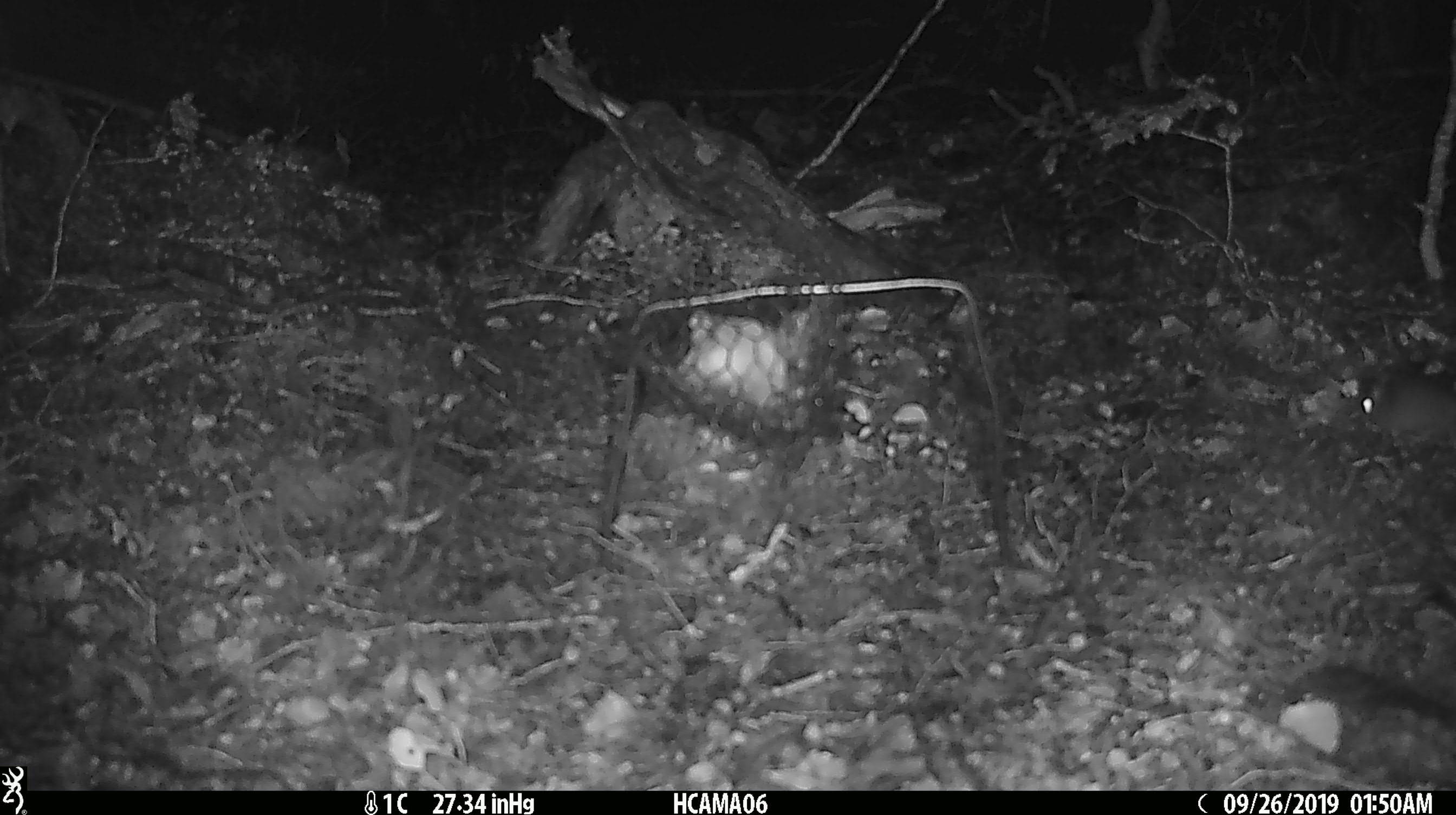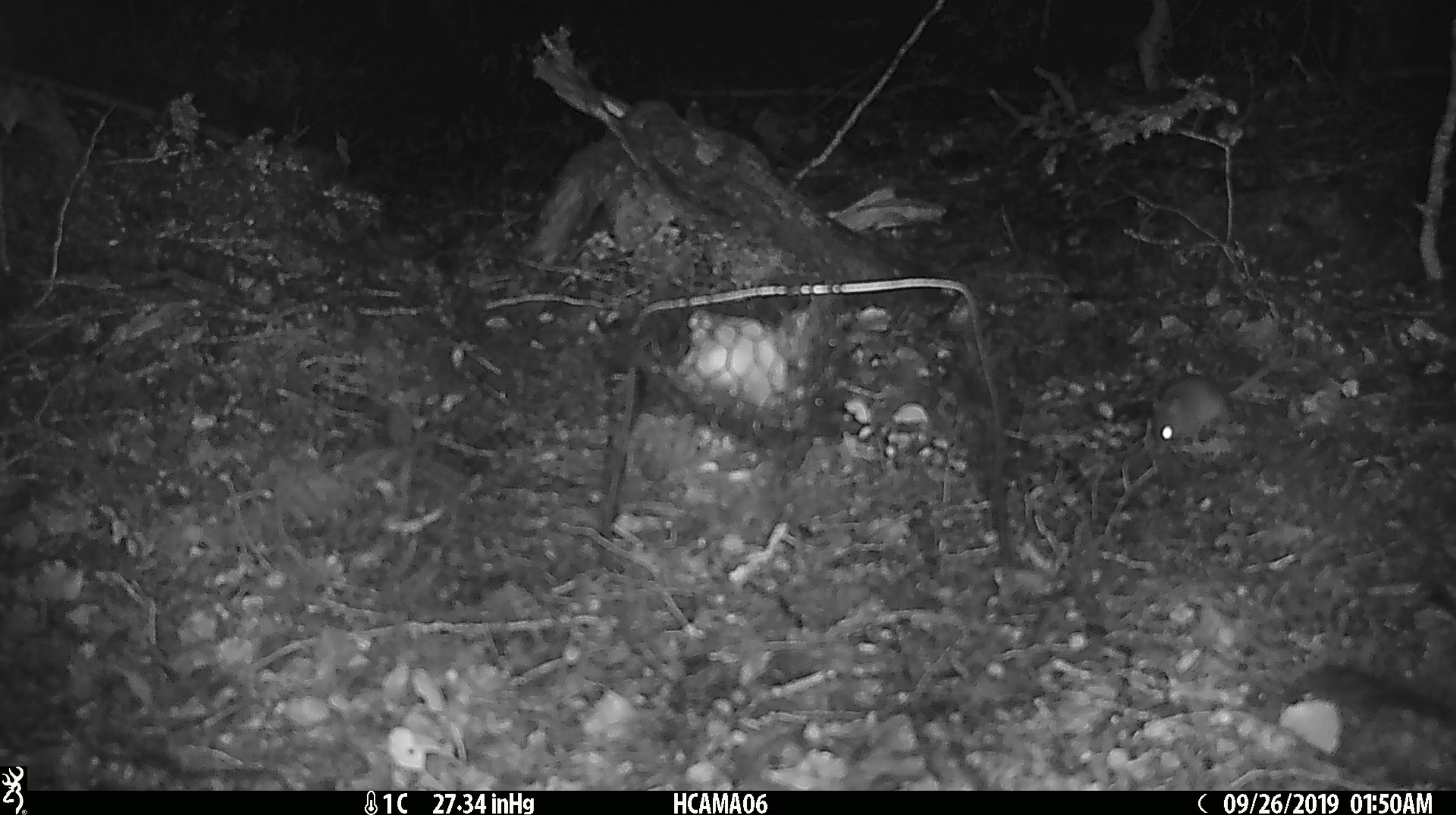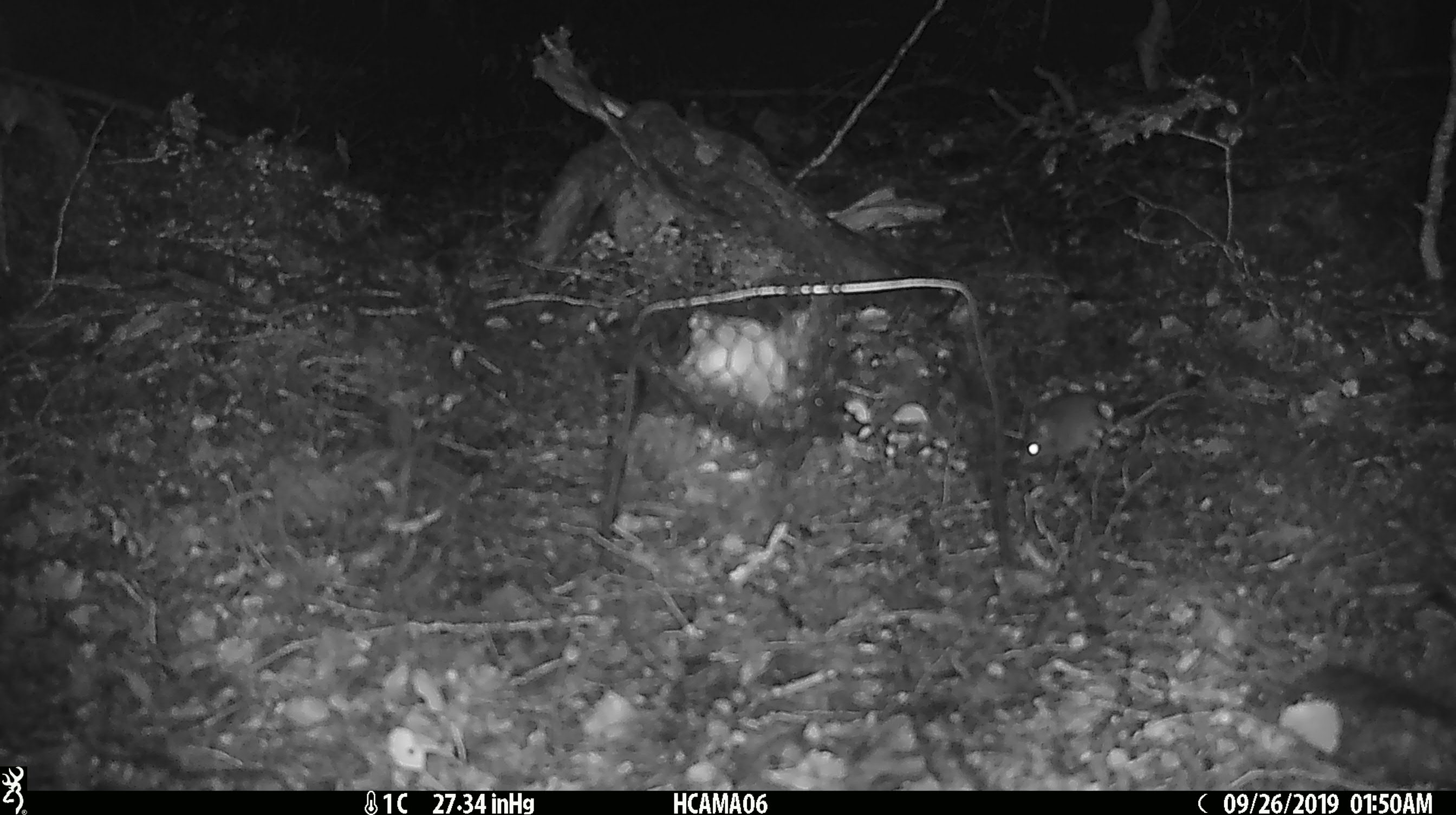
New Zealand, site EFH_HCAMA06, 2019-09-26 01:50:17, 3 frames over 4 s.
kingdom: Animalia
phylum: Chordata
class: Mammalia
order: Rodentia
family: Muridae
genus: Mus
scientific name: Mus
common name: mouse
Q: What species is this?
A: Mouse (Mus).